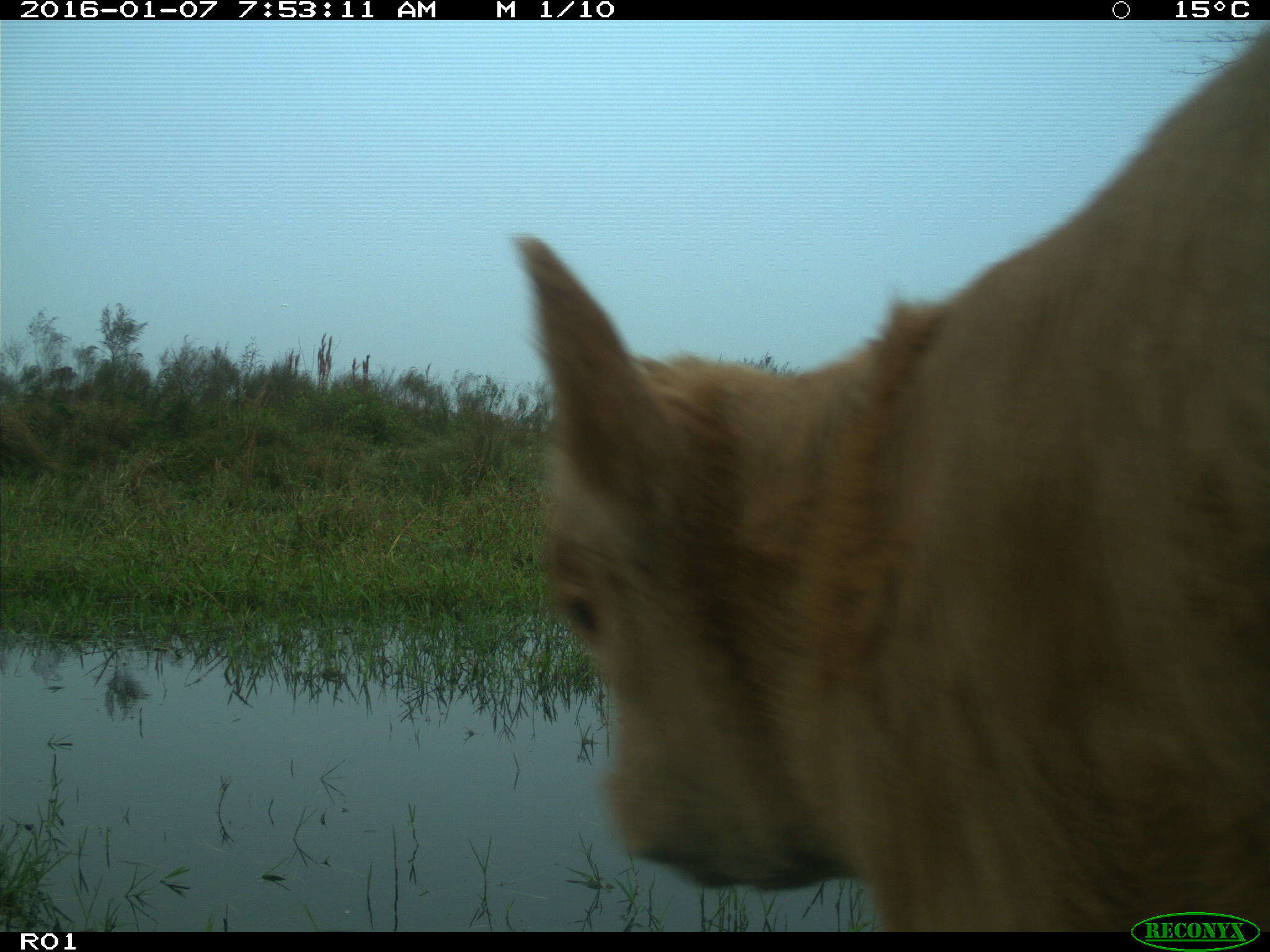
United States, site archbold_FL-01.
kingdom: Animalia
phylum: Chordata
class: Mammalia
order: Artiodactyla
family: Bovidae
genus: Bos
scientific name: Bos taurus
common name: domestic cow